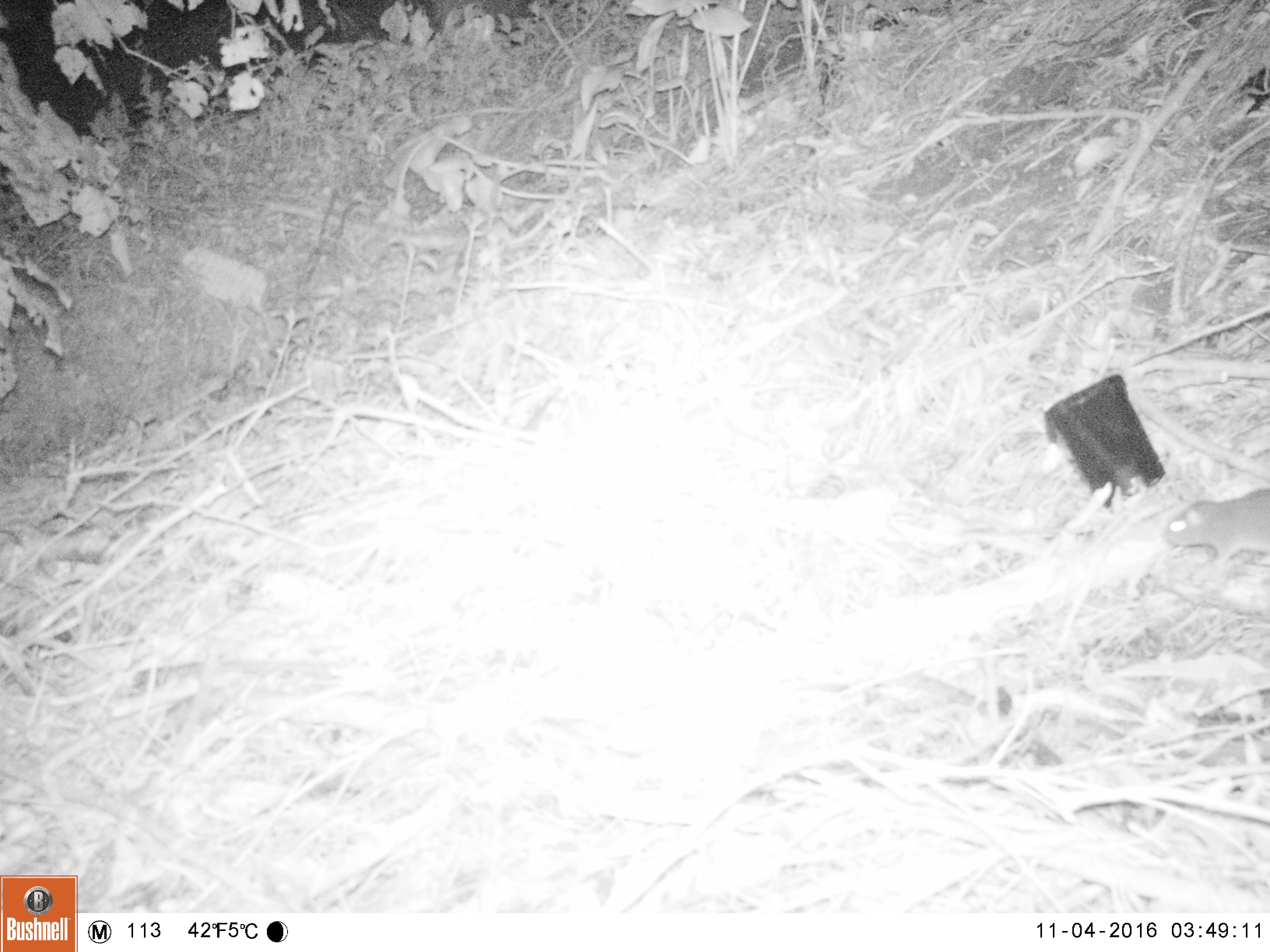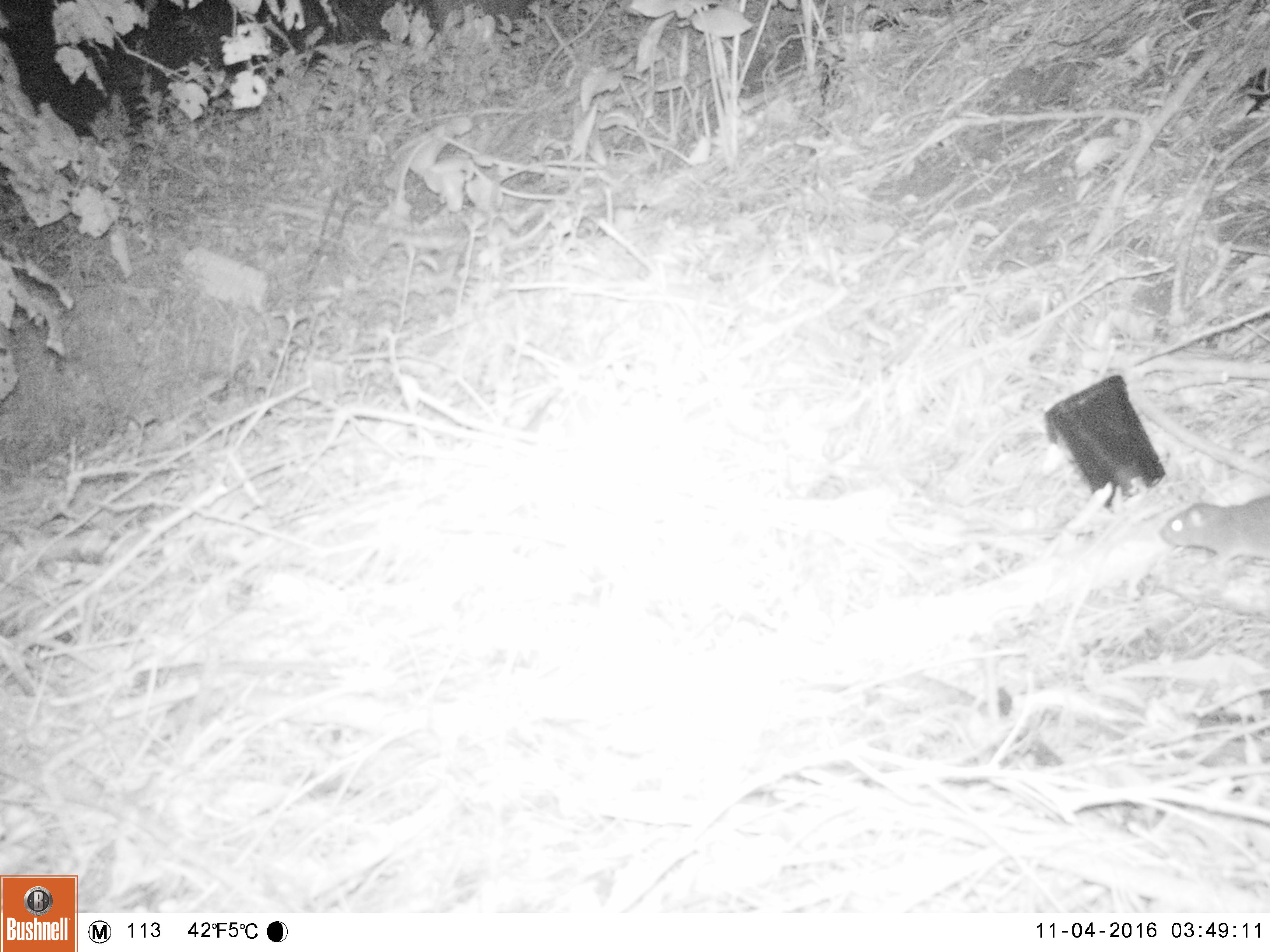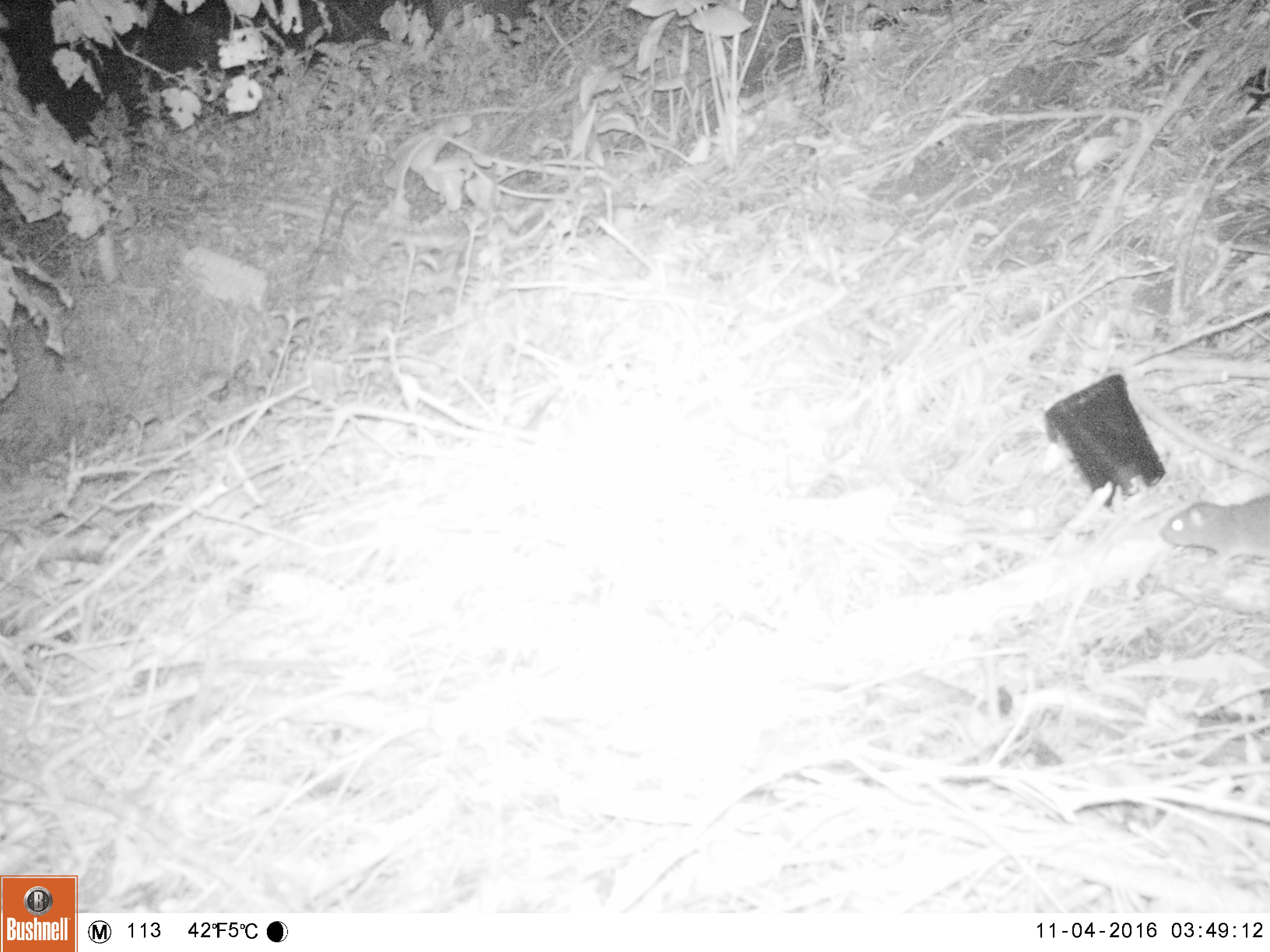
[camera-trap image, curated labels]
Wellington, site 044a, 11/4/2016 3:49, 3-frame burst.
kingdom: Animalia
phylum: Chordata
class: Mammalia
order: Rodentia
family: Muridae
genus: Rattus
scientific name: Rattus norvegicus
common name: norway rat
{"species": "norway rat (Rattus norvegicus)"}